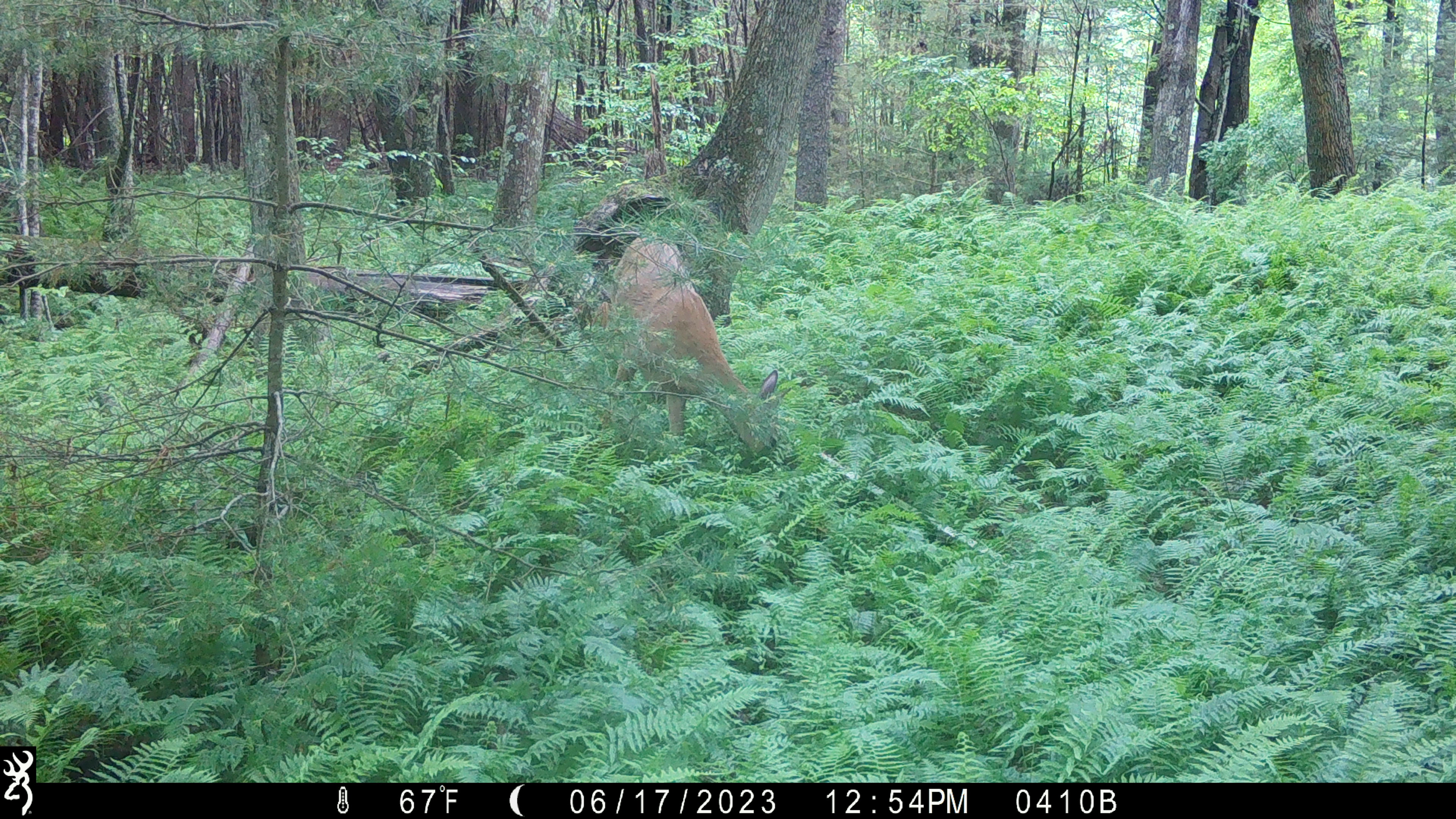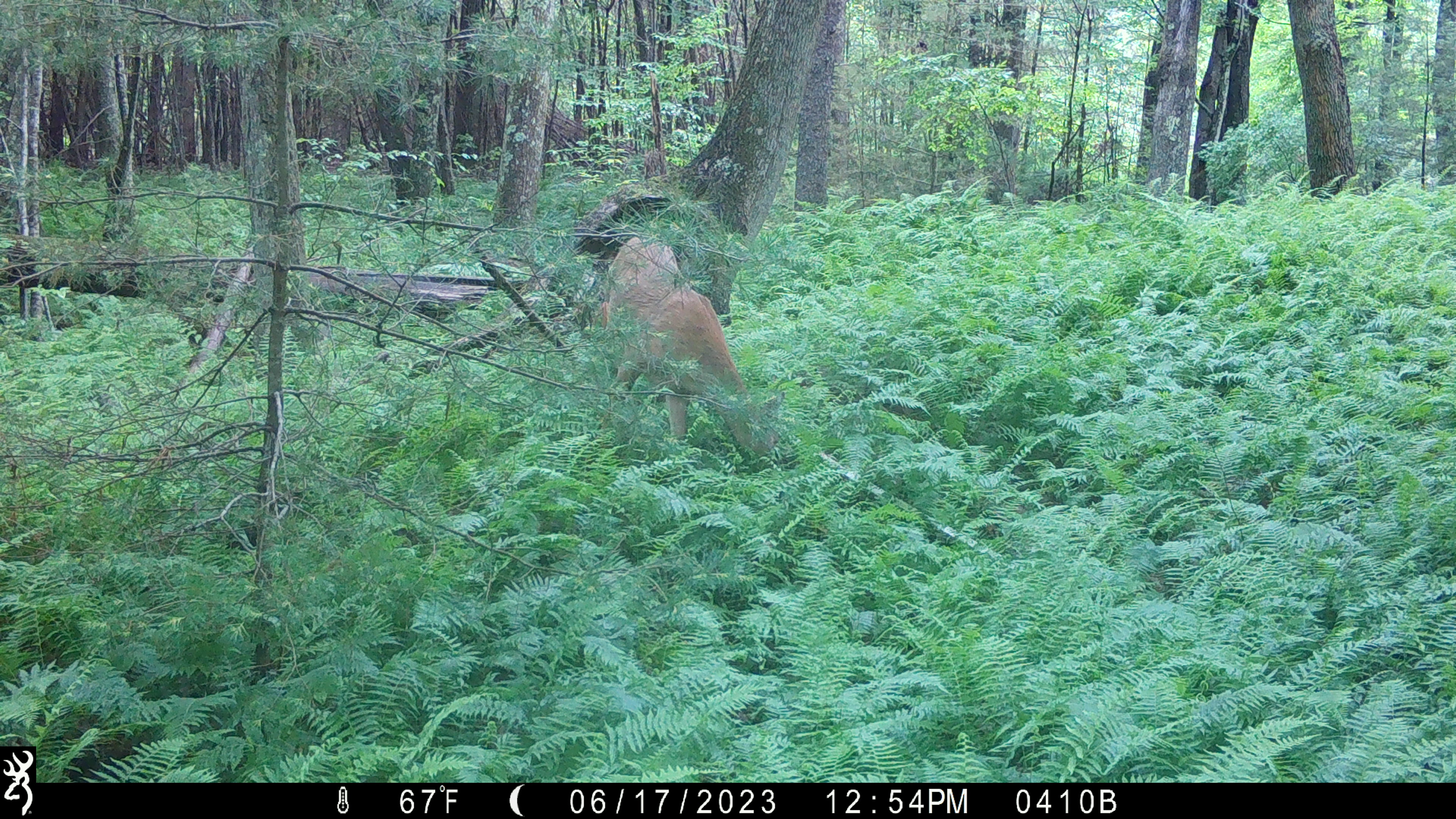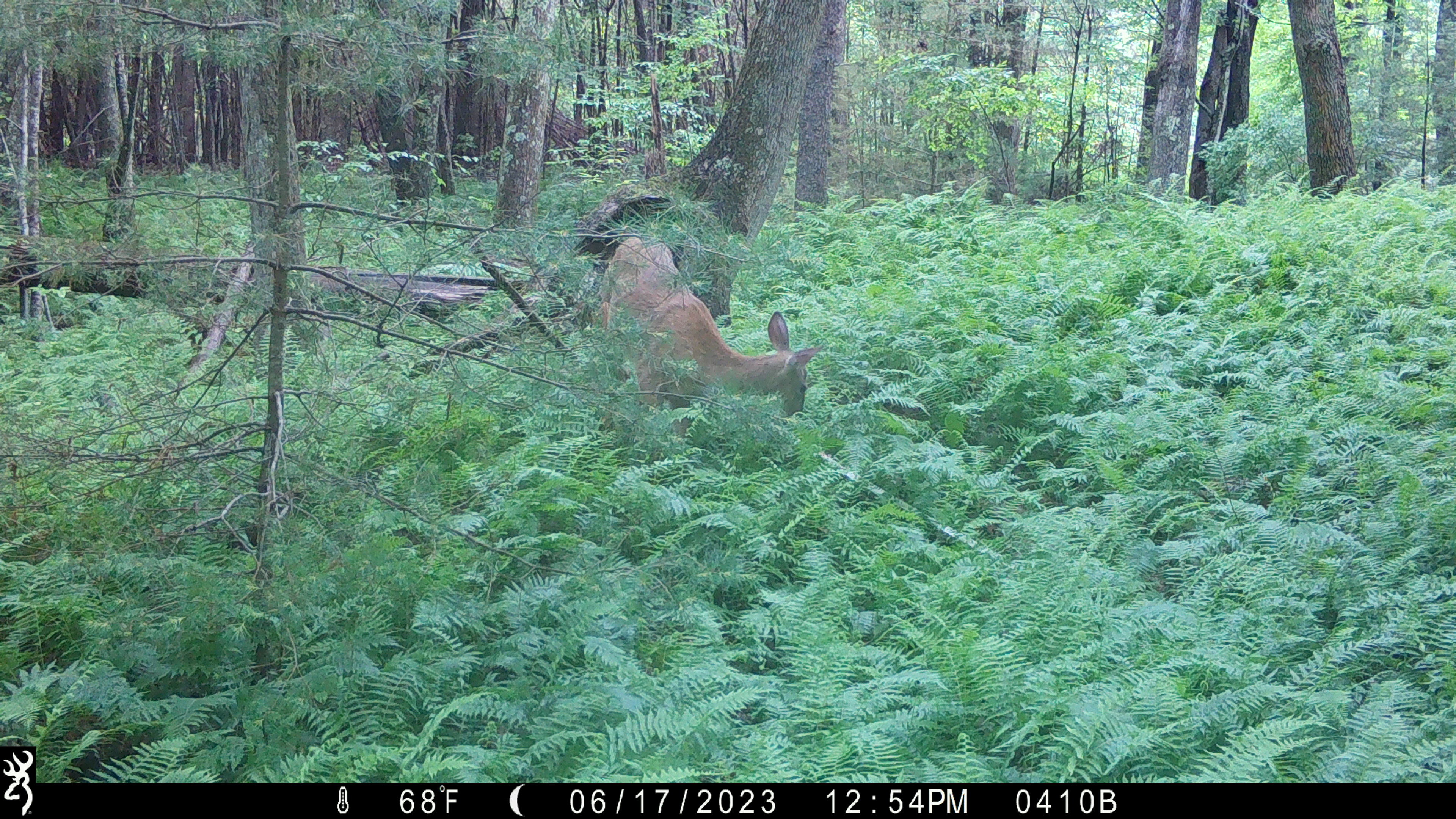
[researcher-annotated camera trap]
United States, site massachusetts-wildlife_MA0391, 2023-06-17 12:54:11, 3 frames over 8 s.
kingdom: Animalia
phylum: Chordata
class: Mammalia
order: Artiodactyla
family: Cervidae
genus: Odocoileus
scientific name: Odocoileus virginianus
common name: white-tailed deer